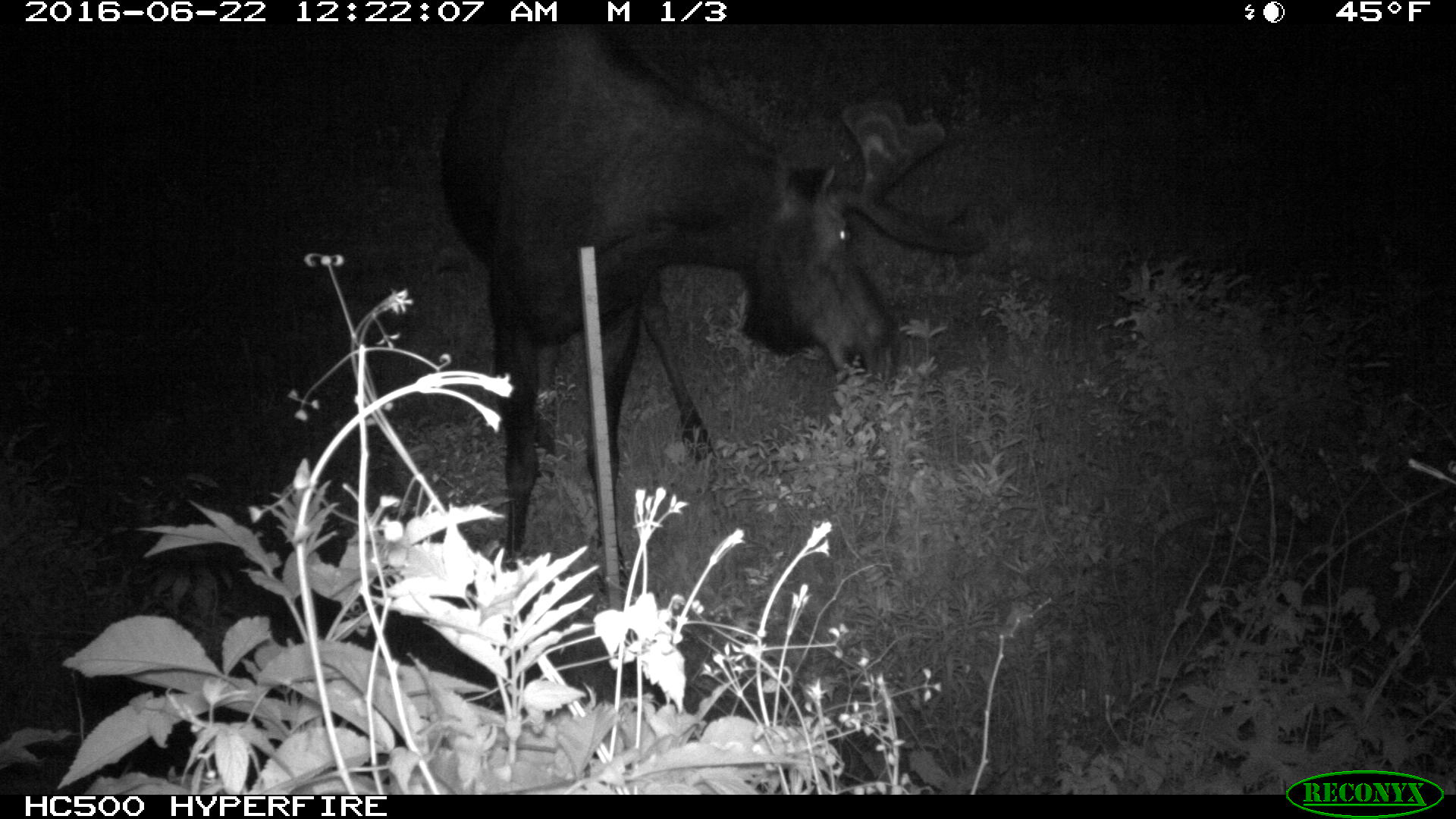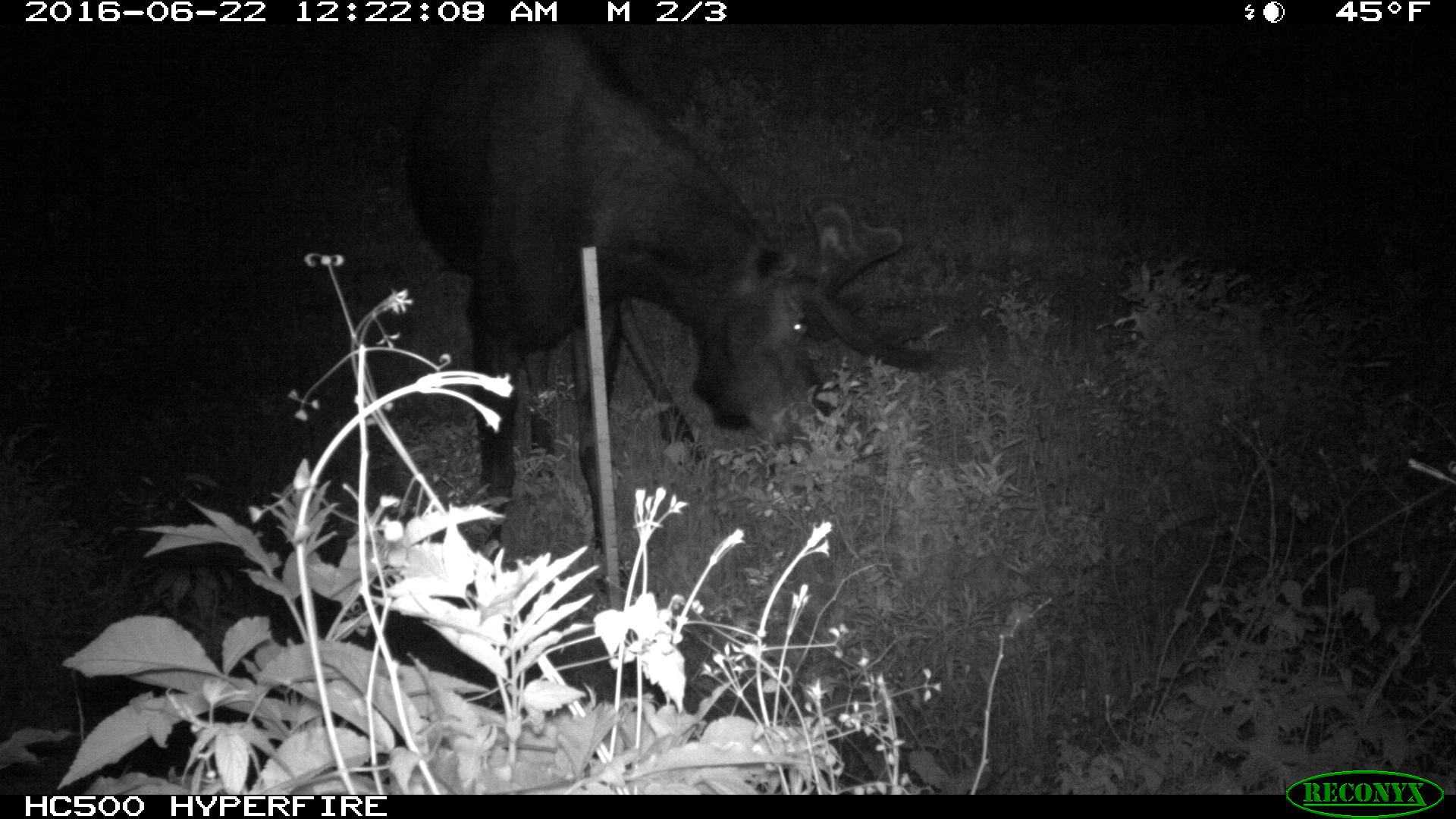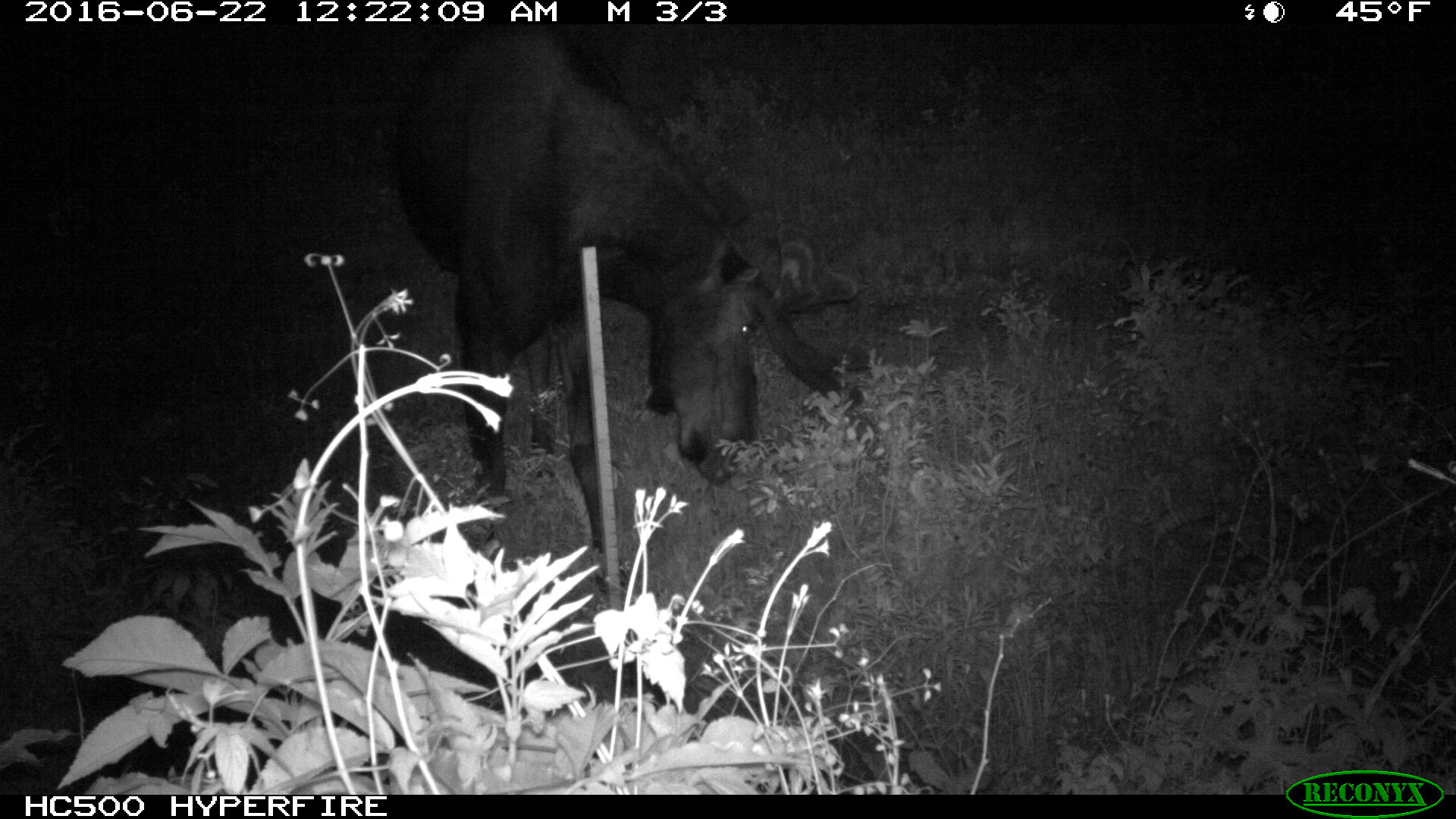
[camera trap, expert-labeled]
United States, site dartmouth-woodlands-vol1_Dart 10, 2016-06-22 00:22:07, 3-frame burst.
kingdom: Animalia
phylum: Chordata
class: Mammalia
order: Artiodactyla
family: Cervidae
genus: Alces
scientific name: Alces alces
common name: moose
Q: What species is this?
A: Moose (Alces alces).